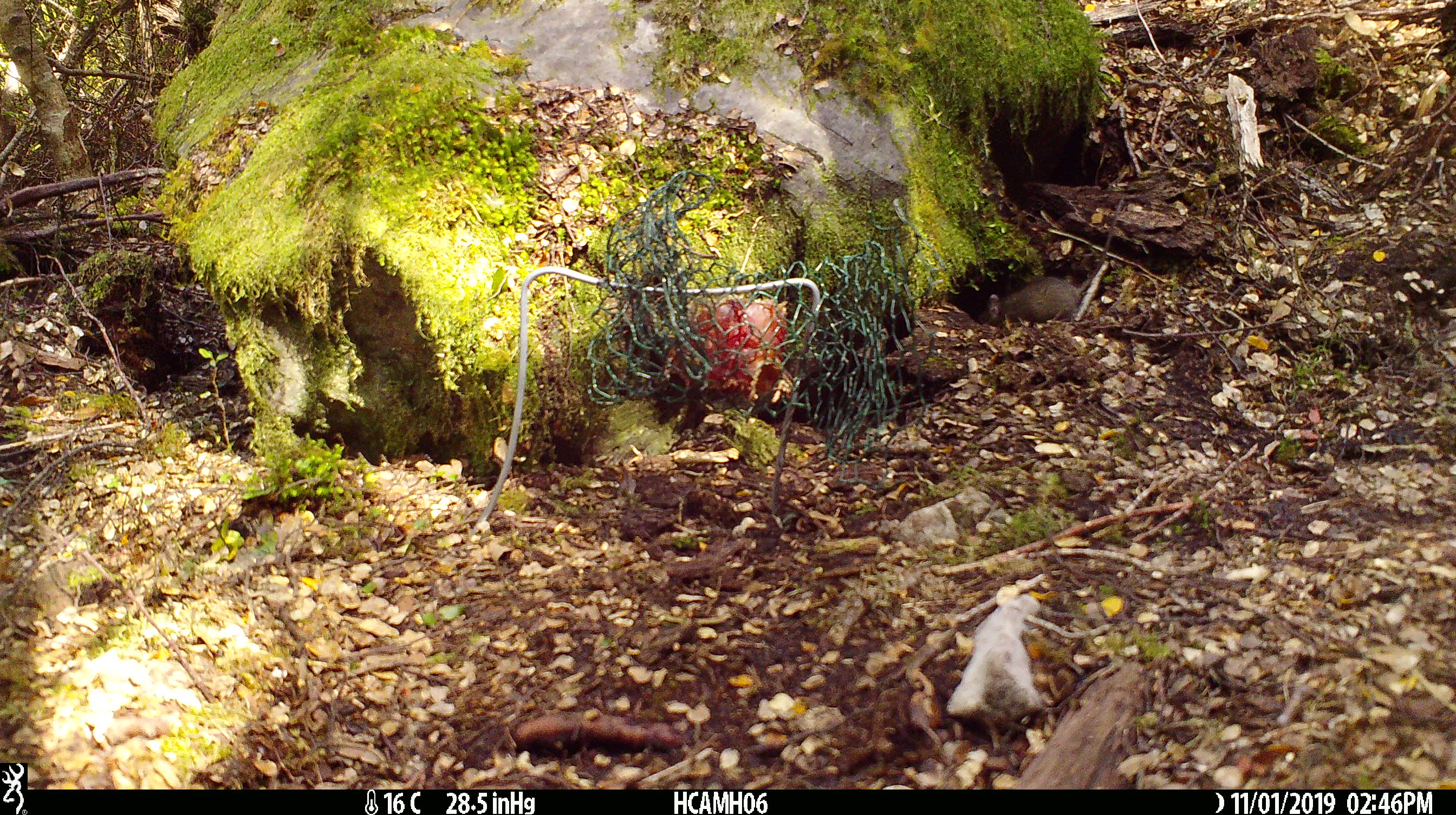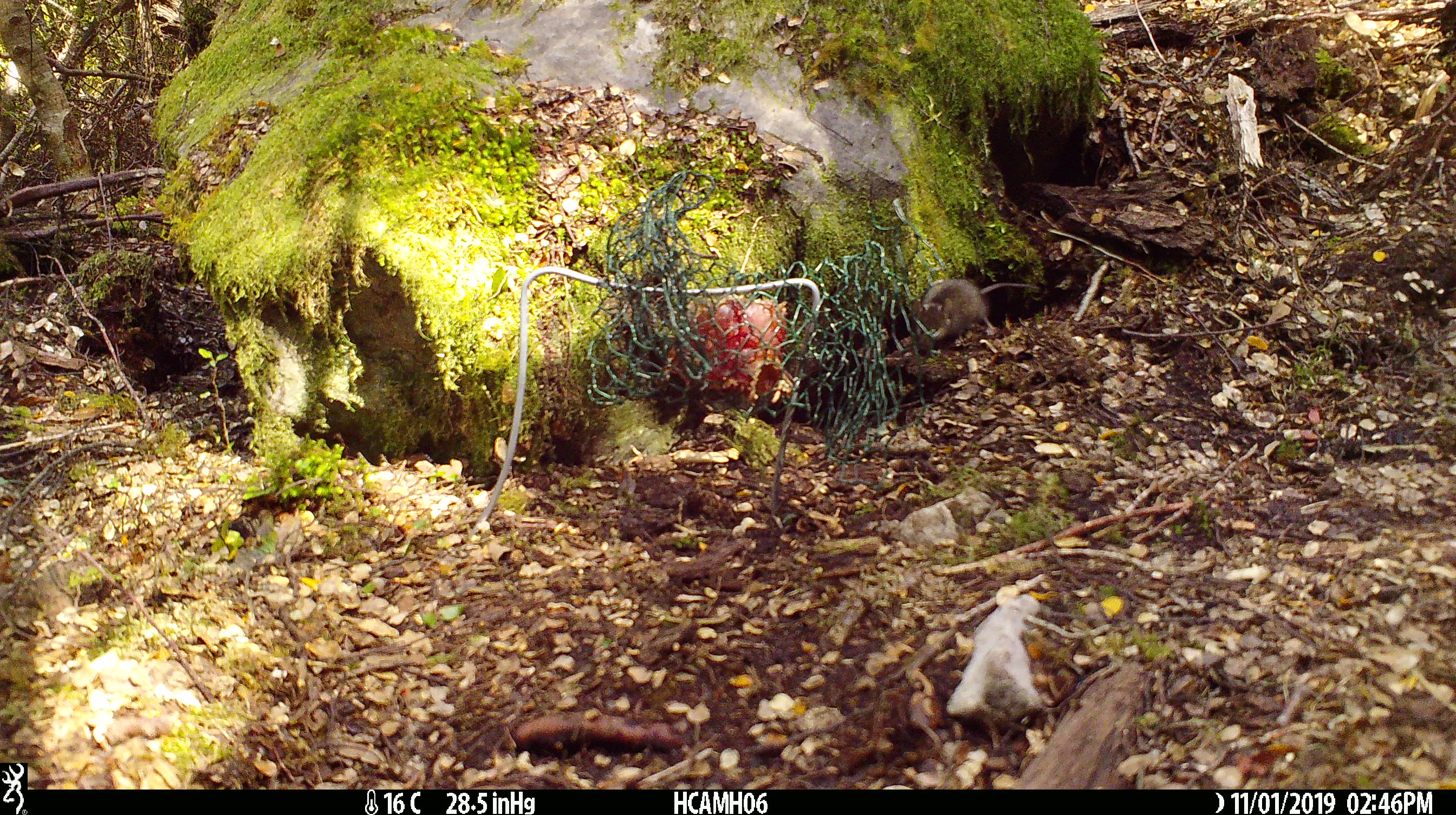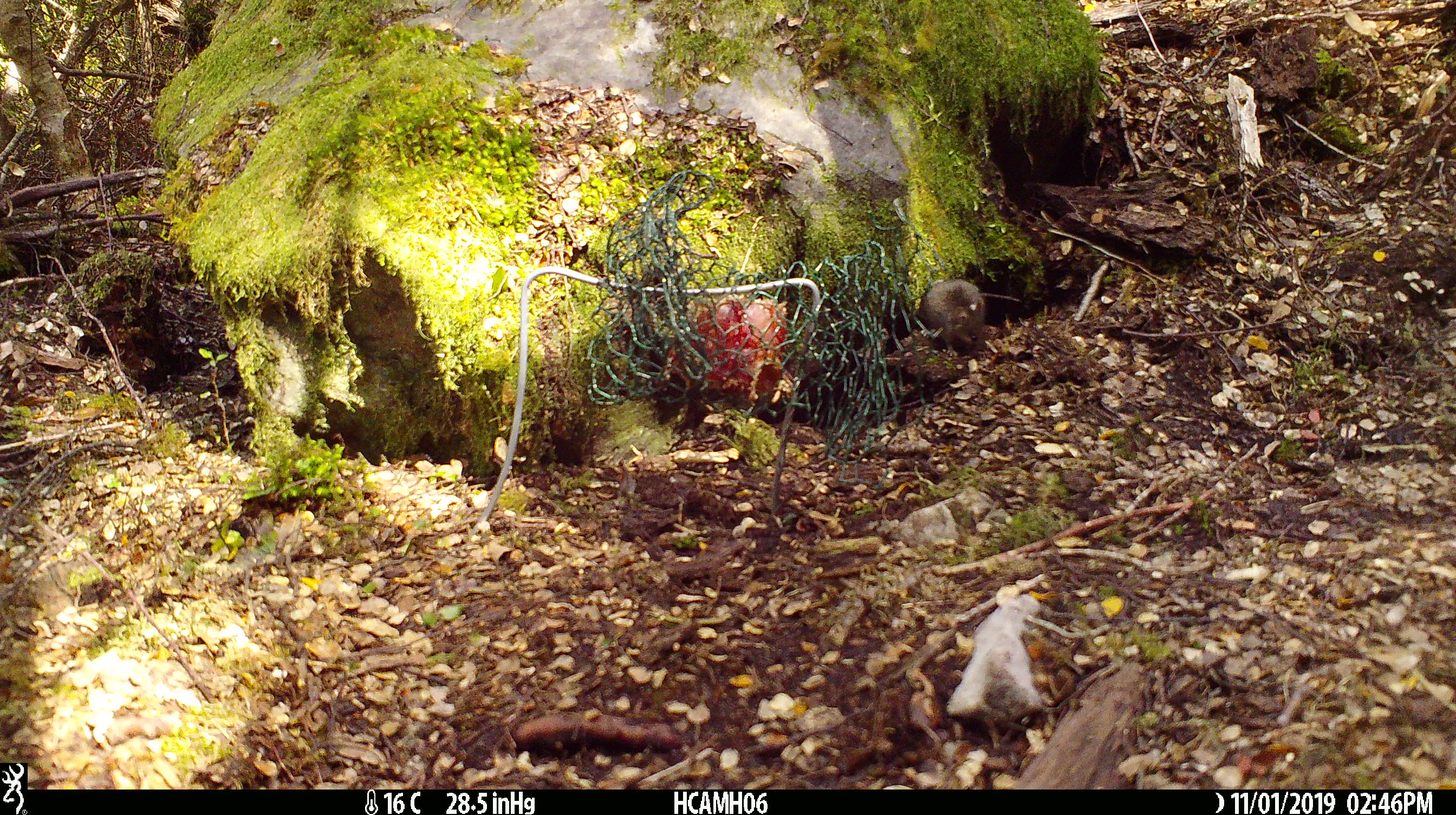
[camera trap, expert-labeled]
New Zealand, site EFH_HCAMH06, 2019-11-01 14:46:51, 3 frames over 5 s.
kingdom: Animalia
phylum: Chordata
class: Mammalia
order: Rodentia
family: Muridae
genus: Mus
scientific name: Mus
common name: mouse